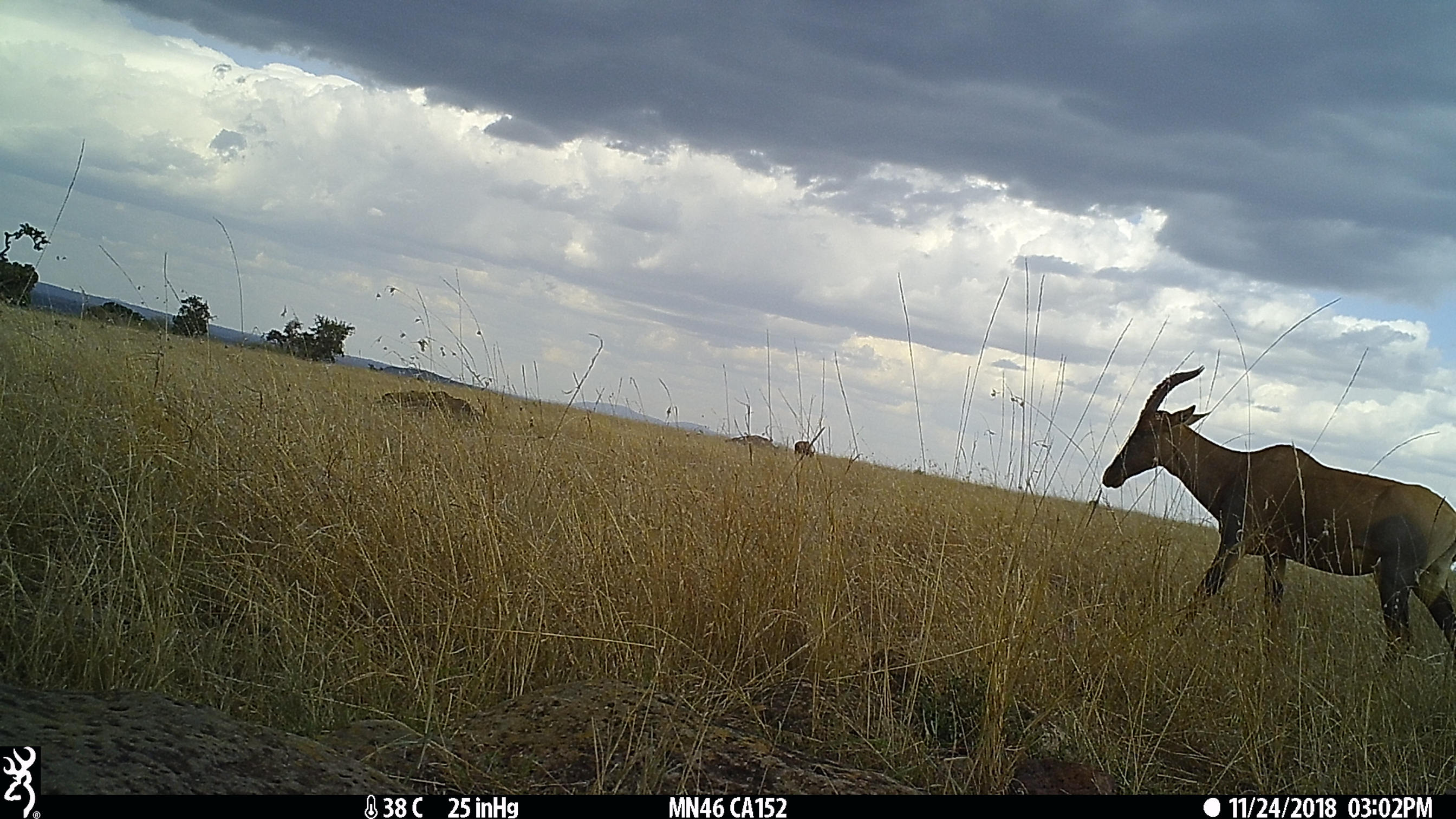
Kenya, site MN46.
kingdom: Animalia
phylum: Chordata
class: Mammalia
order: Artiodactyla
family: Bovidae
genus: Damaliscus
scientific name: Damaliscus lunatus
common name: topi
Topi (Damaliscus lunatus).